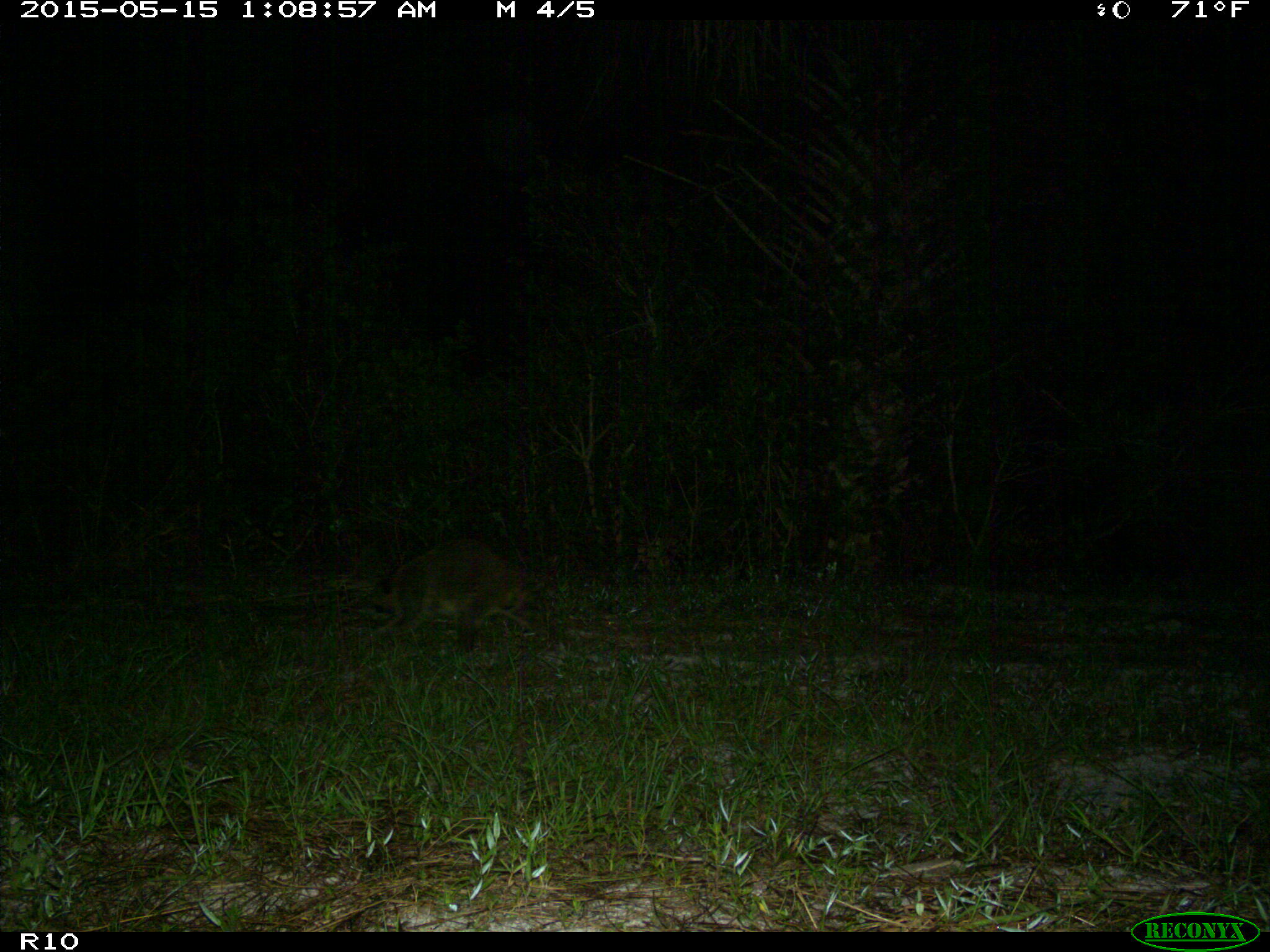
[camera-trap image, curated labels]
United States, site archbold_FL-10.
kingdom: Animalia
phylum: Chordata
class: Mammalia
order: Carnivora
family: Procyonidae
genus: Procyon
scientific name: Procyon lotor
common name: common raccoon